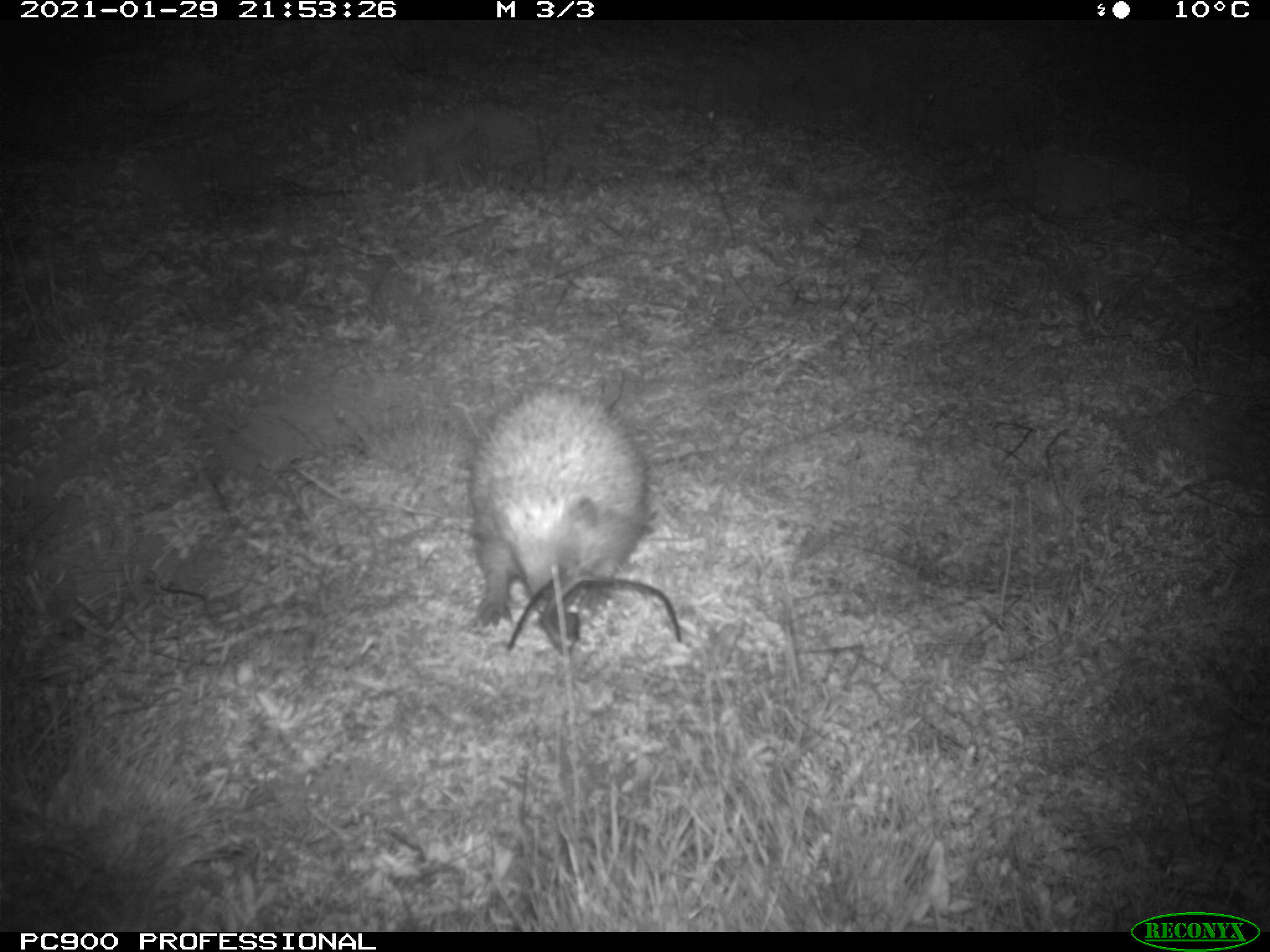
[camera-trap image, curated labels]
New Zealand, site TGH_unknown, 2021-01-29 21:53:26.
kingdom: Animalia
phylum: Chordata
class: Mammalia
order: Eulipotyphla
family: Erinaceidae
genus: Erinaceus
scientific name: Erinaceus europaeus europaeus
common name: european hedgehog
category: hedgehog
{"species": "hedgehog (european hedgehog) (Erinaceus europaeus europaeus)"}